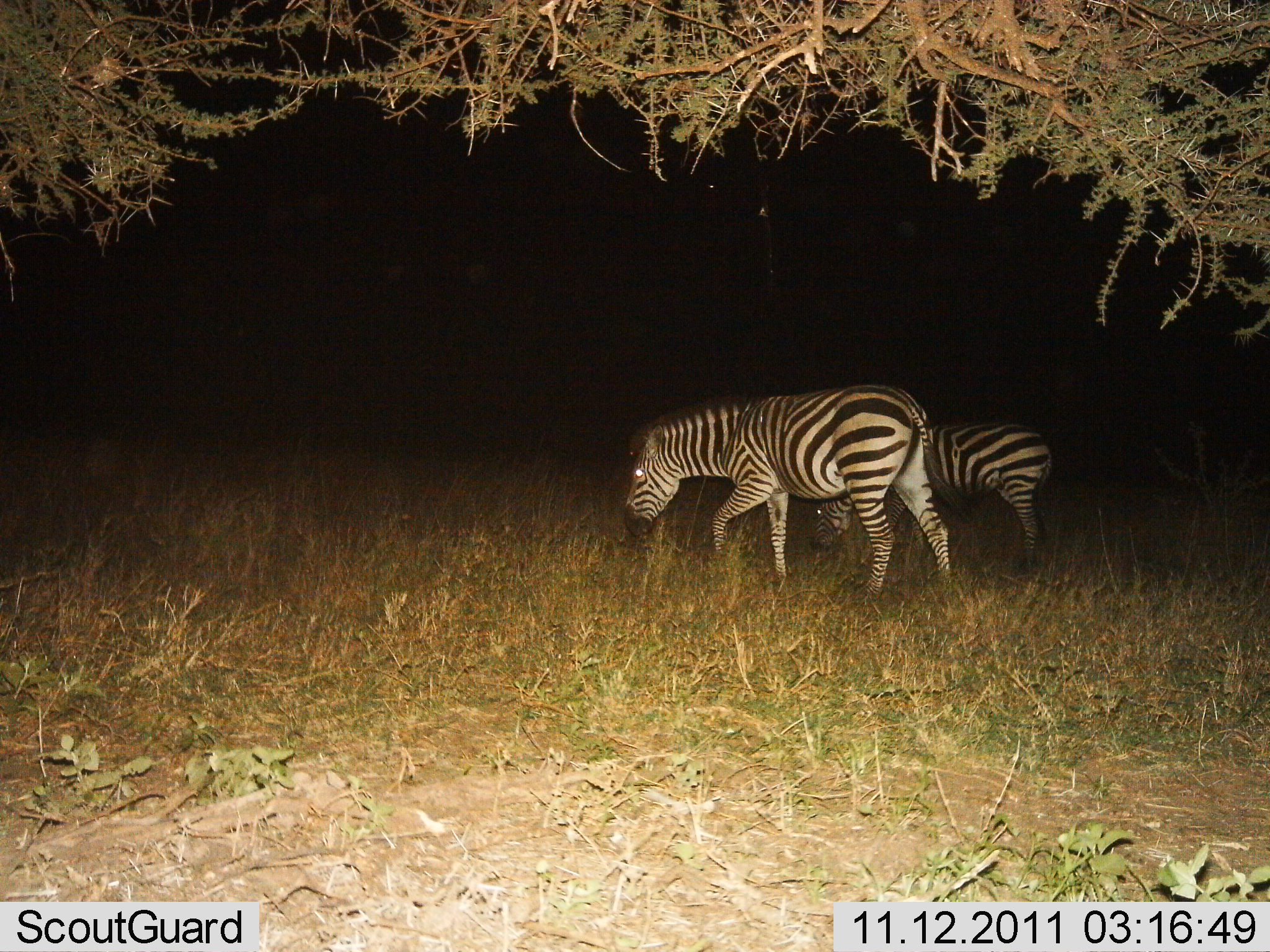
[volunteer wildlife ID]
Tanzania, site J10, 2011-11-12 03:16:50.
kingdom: Animalia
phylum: Chordata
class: Mammalia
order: Perissodactyla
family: Equidae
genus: Equus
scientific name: Equus quagga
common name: plains zebra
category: zebra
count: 2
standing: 21%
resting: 0%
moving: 21%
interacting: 0%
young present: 14%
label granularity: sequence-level